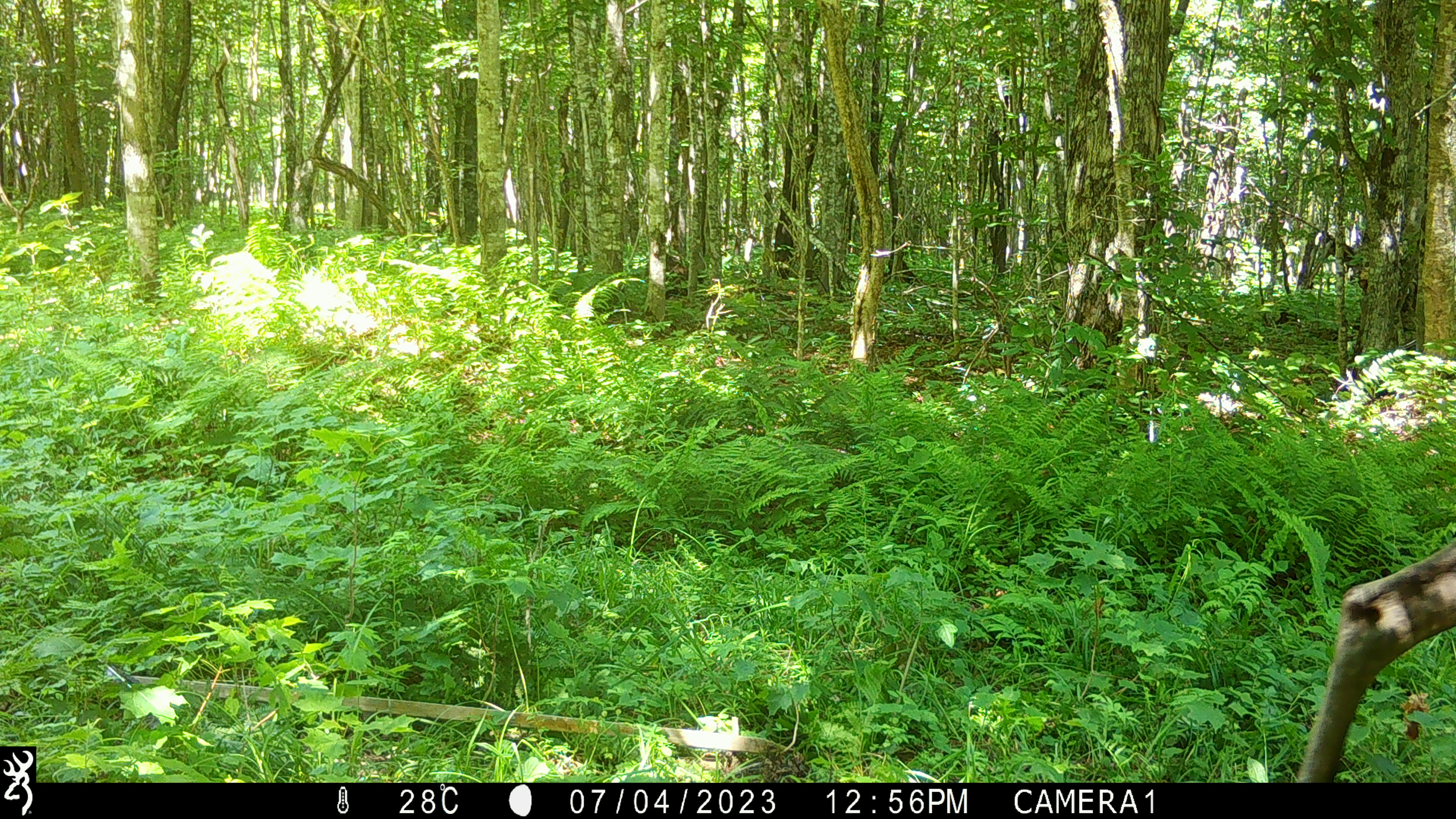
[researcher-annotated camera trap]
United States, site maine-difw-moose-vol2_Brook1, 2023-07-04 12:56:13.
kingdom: Animalia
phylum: Chordata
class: Mammalia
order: Artiodactyla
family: Cervidae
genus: Alces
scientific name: Alces alces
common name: moose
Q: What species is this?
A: Moose (Alces alces).